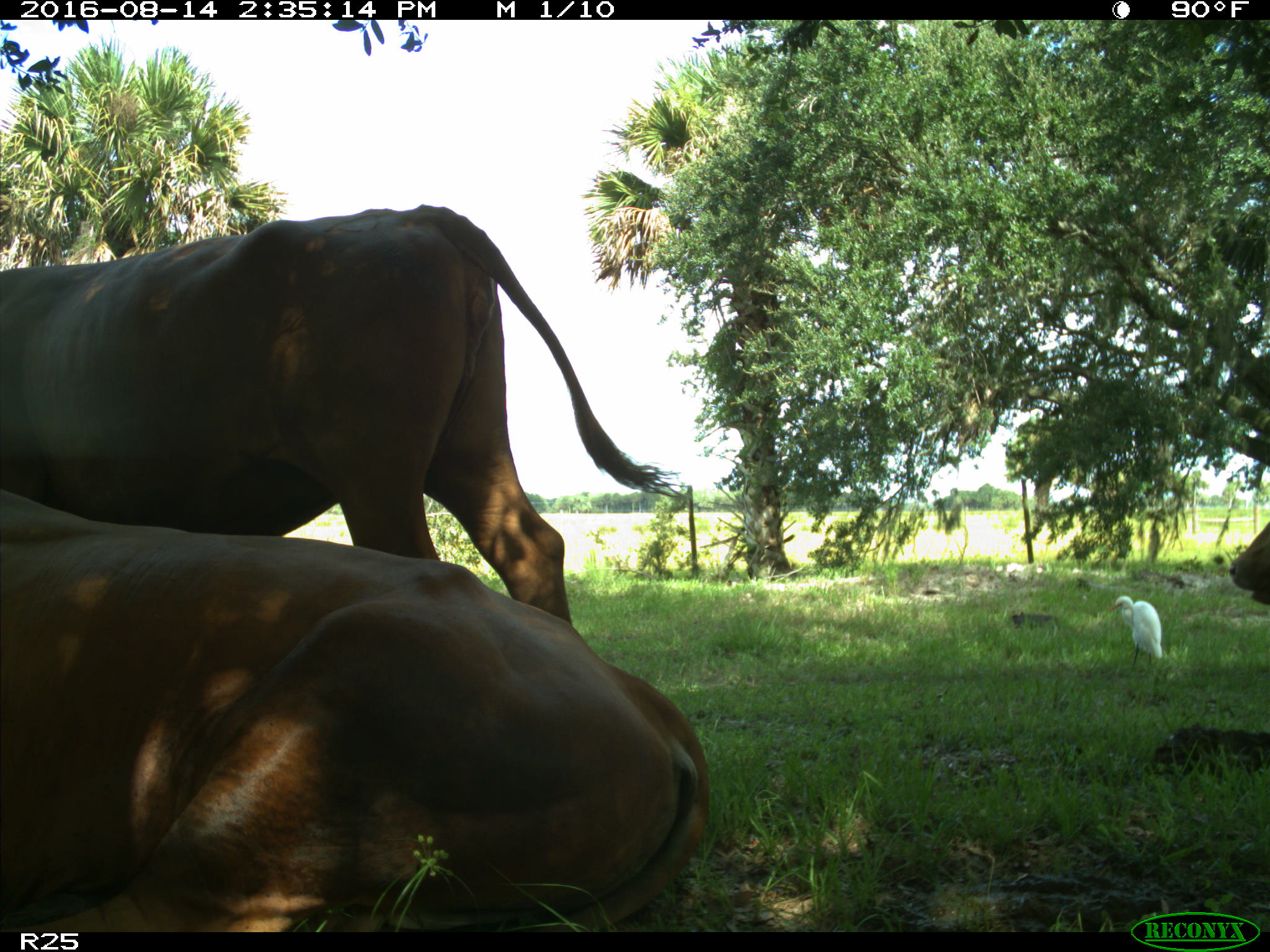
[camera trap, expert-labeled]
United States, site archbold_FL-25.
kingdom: Animalia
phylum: Chordata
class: Mammalia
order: Artiodactyla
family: Bovidae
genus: Bos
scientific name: Bos taurus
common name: domestic cow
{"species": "Bos taurus (domestic cow)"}